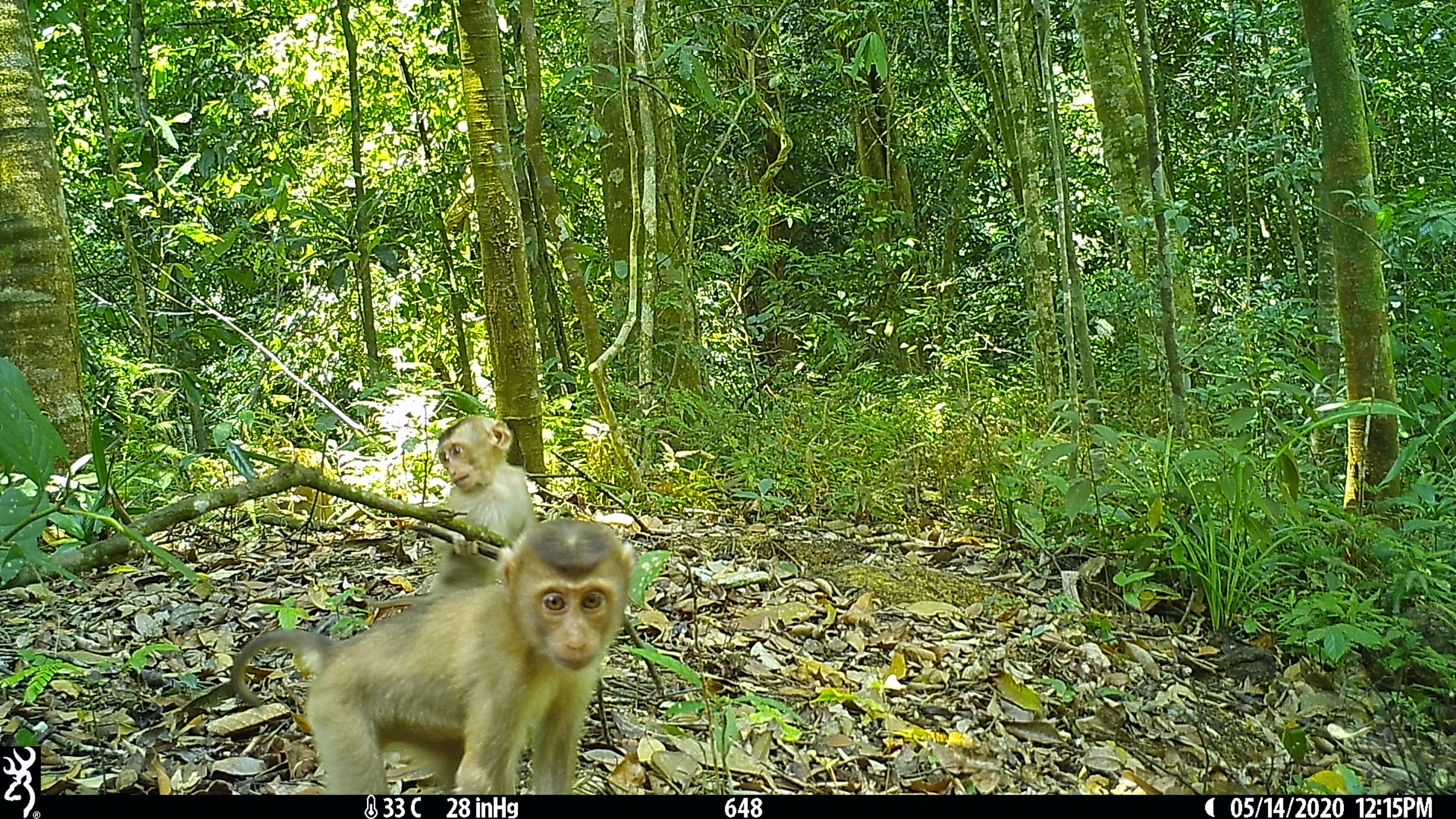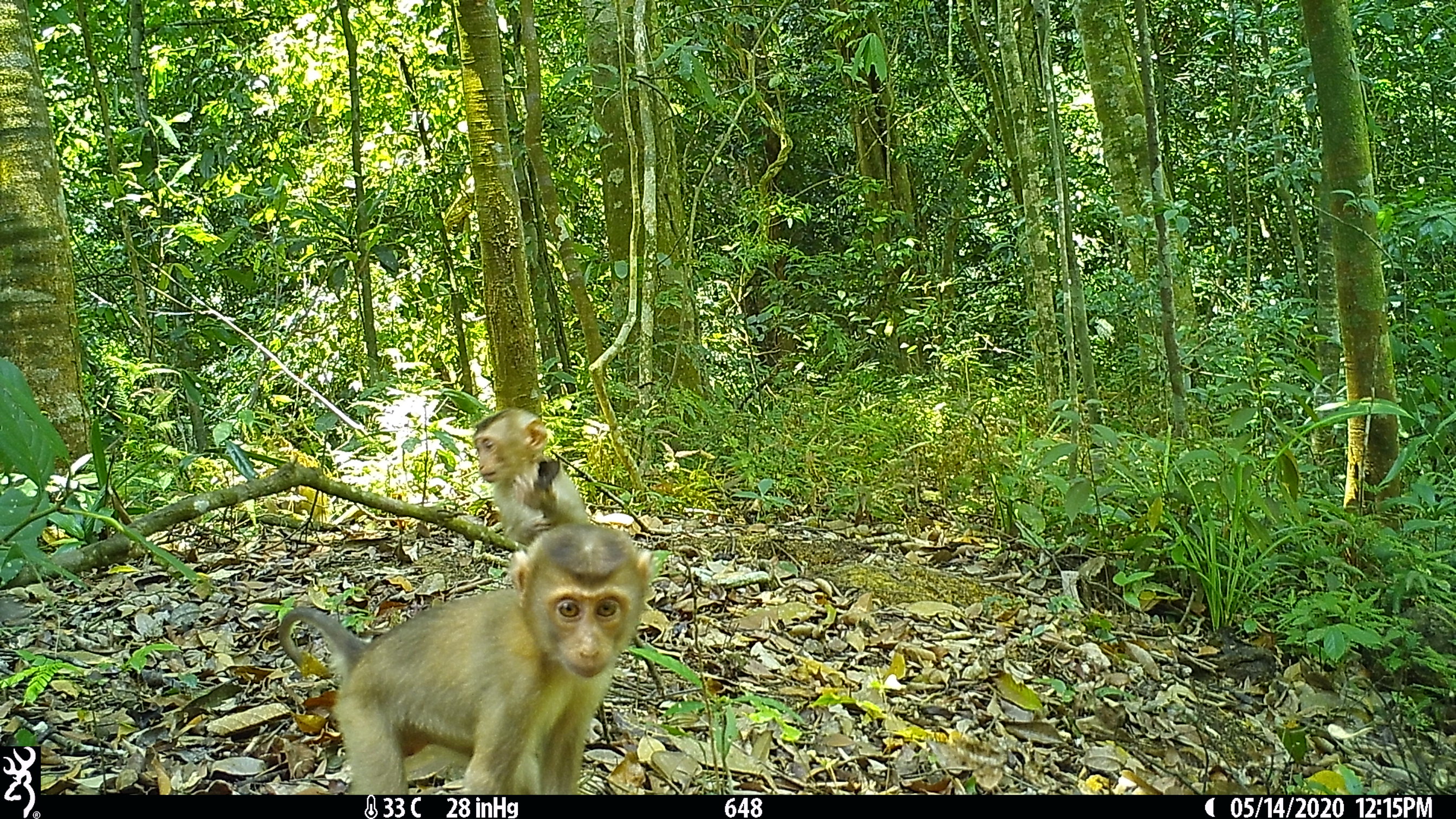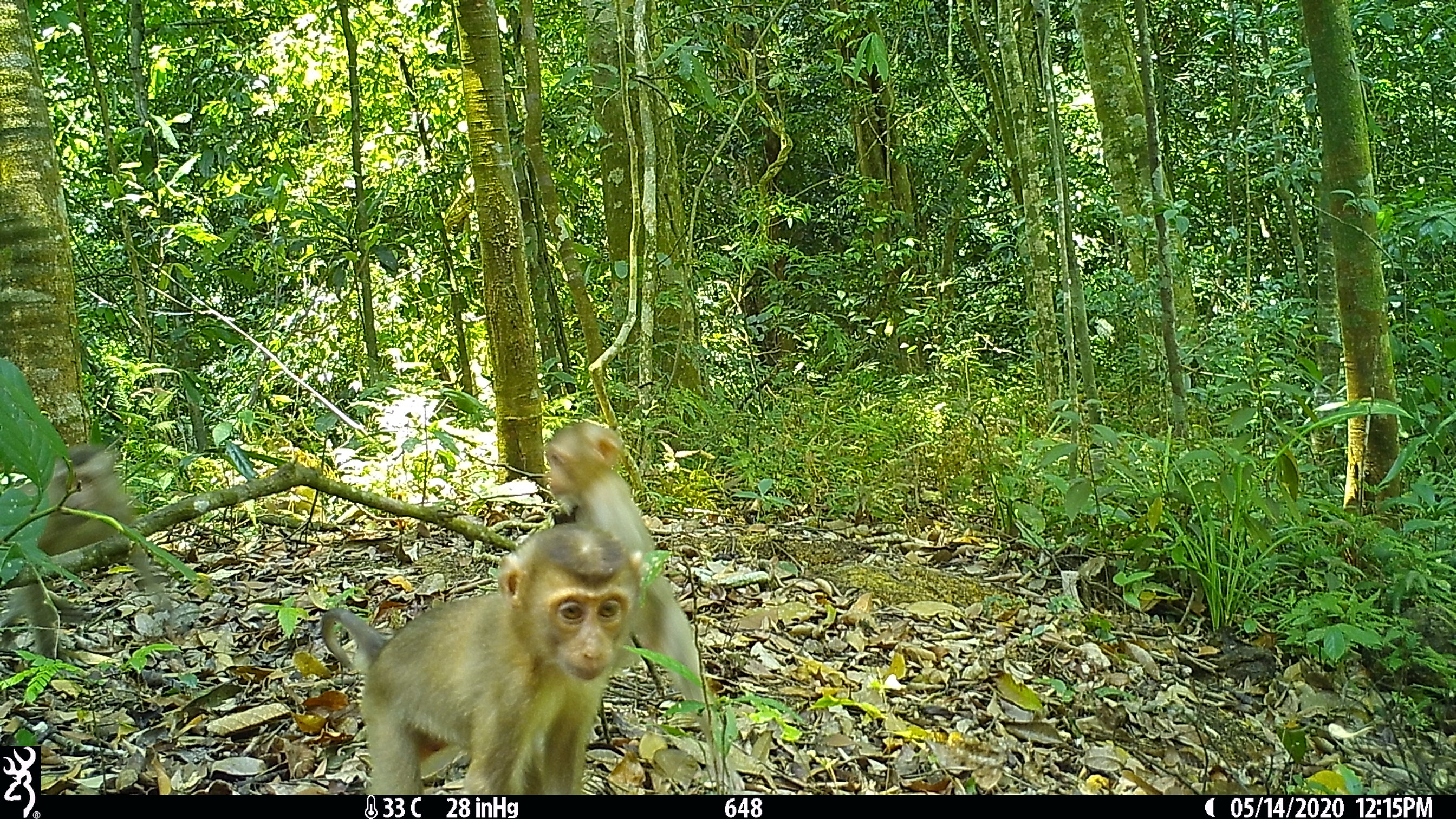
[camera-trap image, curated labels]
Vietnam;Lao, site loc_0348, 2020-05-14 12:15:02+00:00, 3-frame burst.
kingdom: Animalia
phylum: Chordata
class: Mammalia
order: Primates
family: Cercopithecidae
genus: Macaca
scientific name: Macaca nemestrina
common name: pig-tailed macaque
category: pig tailed macaque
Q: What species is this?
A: Pig tailed macaque (pig-tailed macaque) (Macaca nemestrina).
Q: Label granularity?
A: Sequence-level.